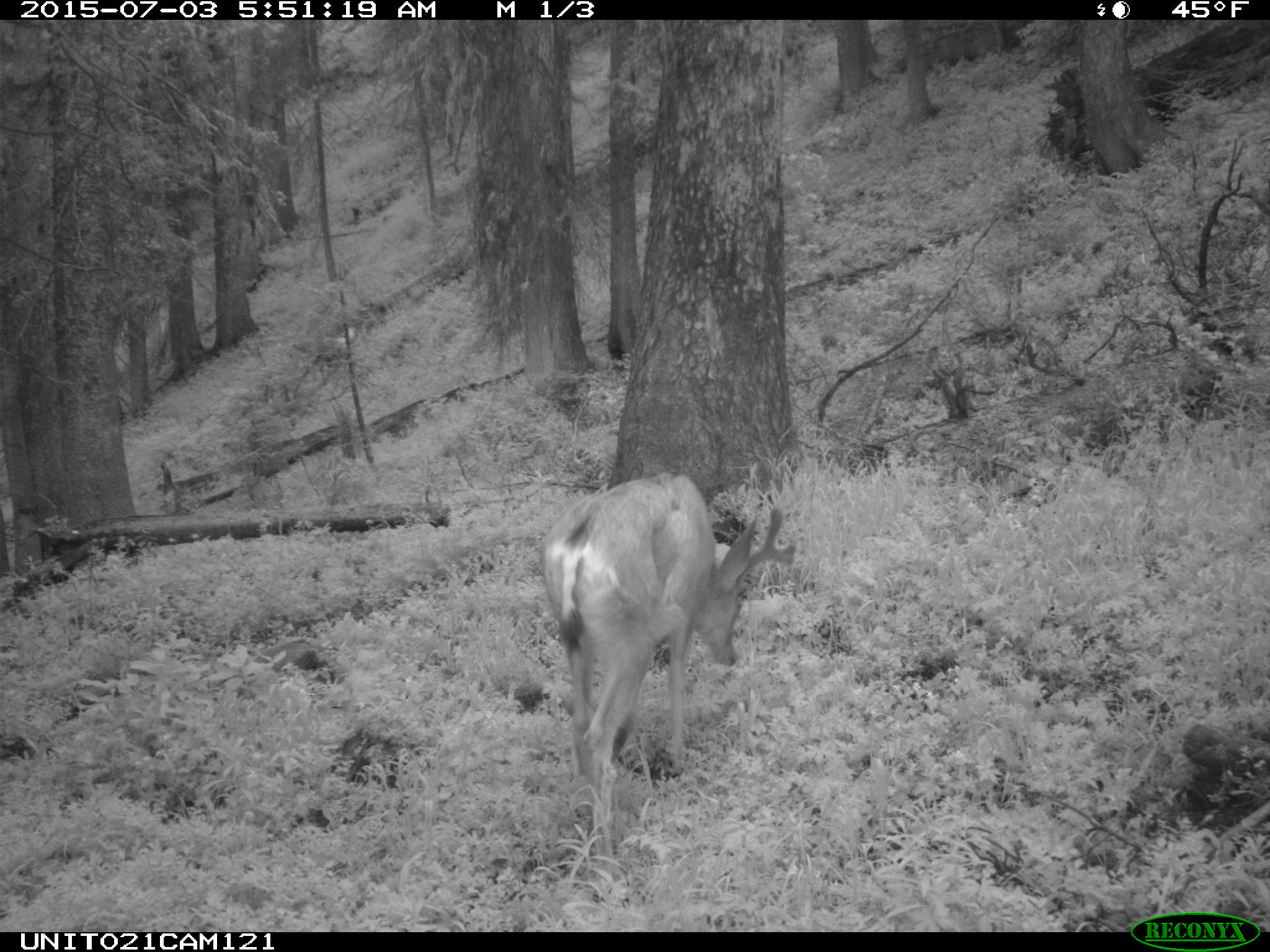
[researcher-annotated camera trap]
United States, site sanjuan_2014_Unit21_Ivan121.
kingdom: Animalia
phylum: Chordata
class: Mammalia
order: Artiodactyla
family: Cervidae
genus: Odocoileus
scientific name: Odocoileus hemionus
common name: mule deer